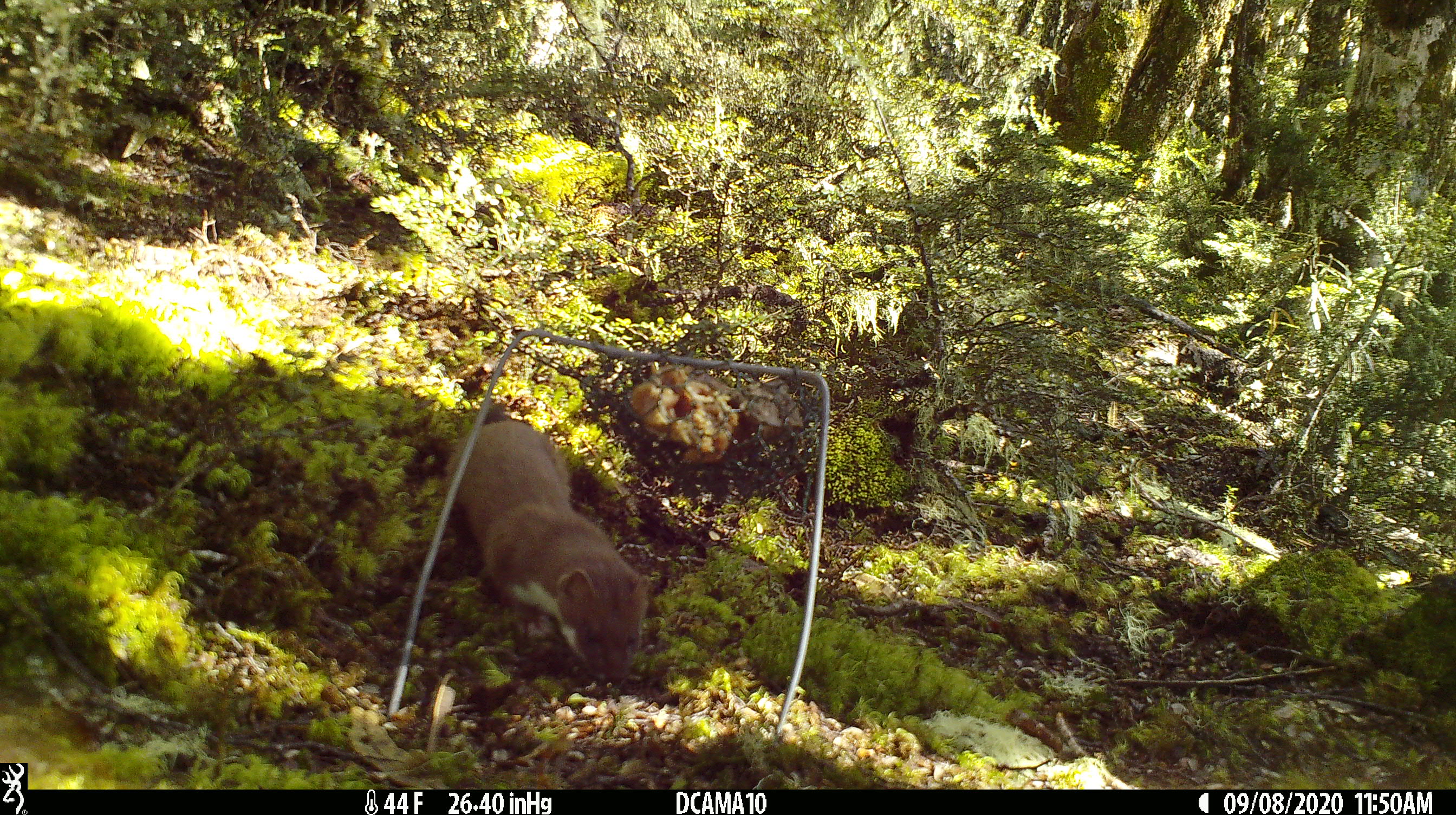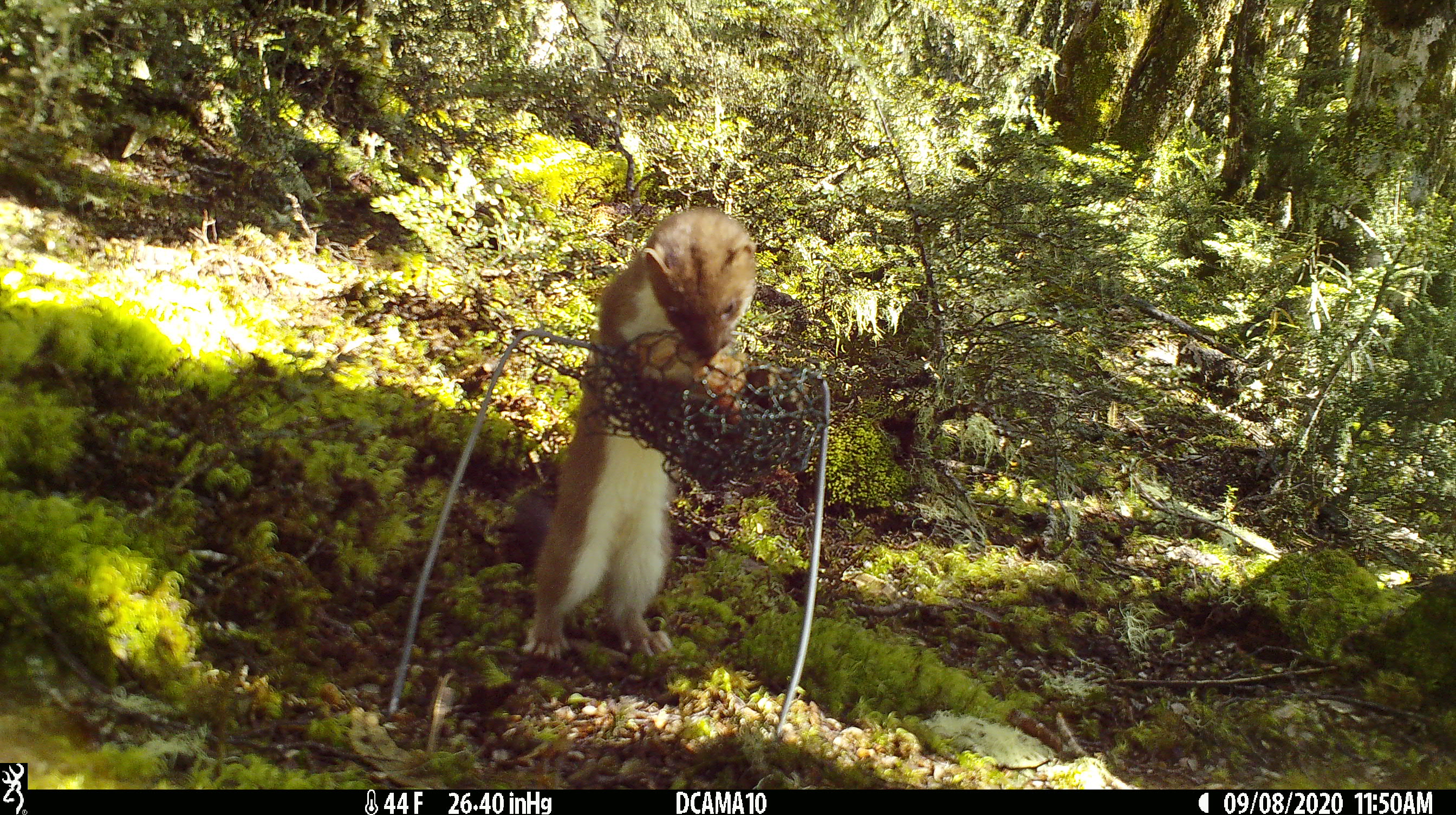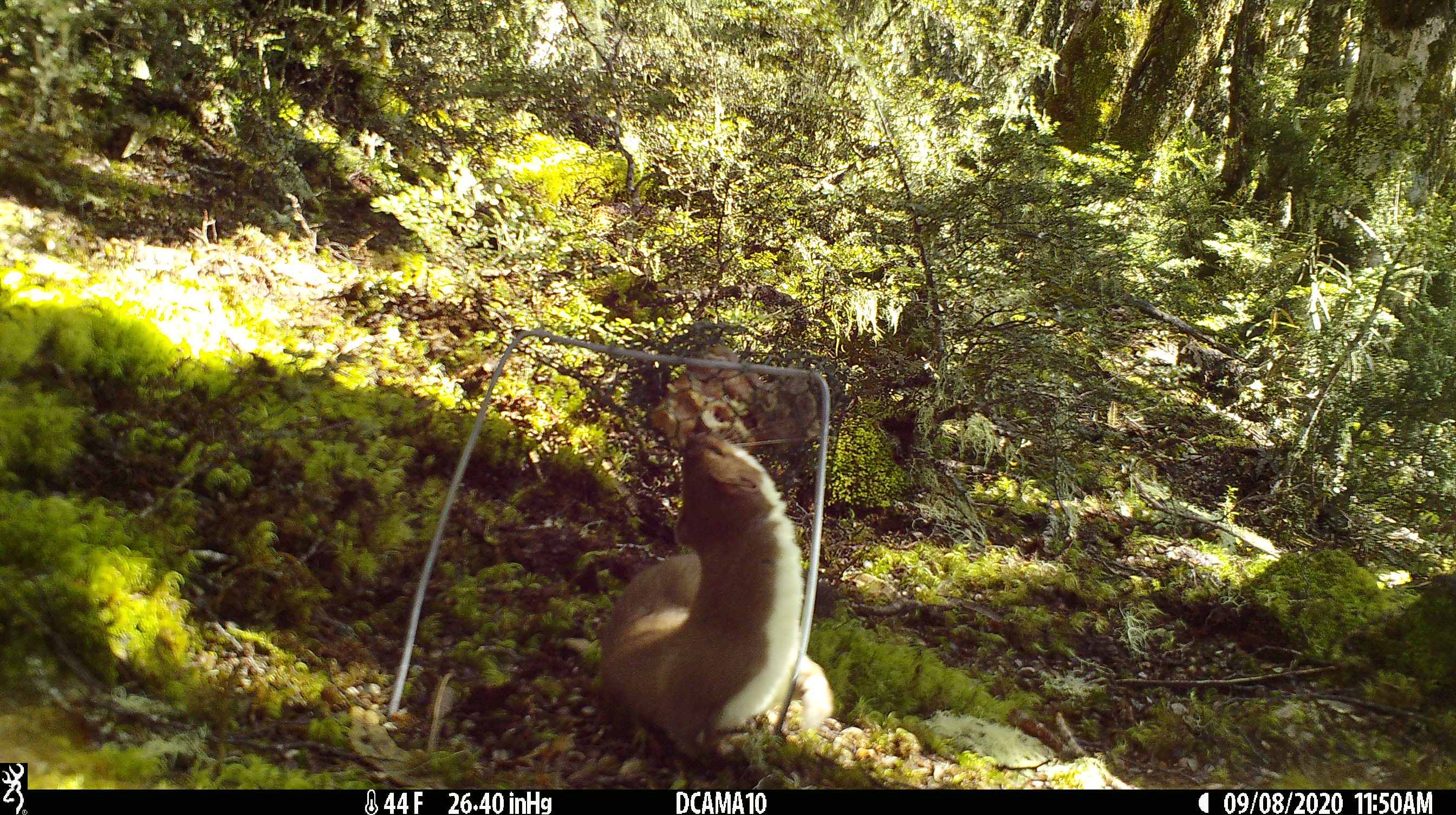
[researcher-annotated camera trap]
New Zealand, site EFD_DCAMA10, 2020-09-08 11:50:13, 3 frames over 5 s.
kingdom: Animalia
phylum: Chordata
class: Mammalia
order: Carnivora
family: Mustelidae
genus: Mustela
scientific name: Mustela erminea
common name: stoat